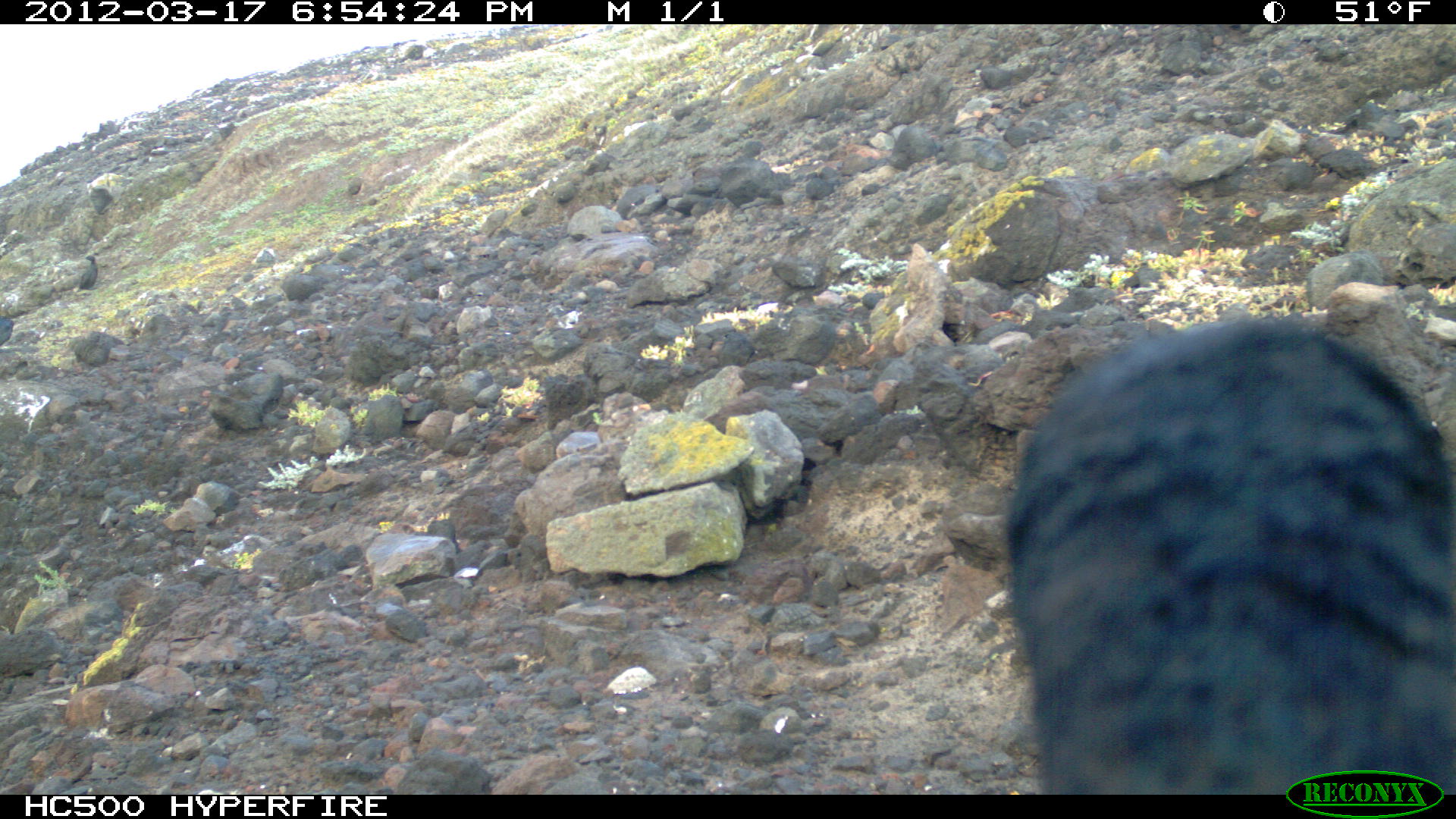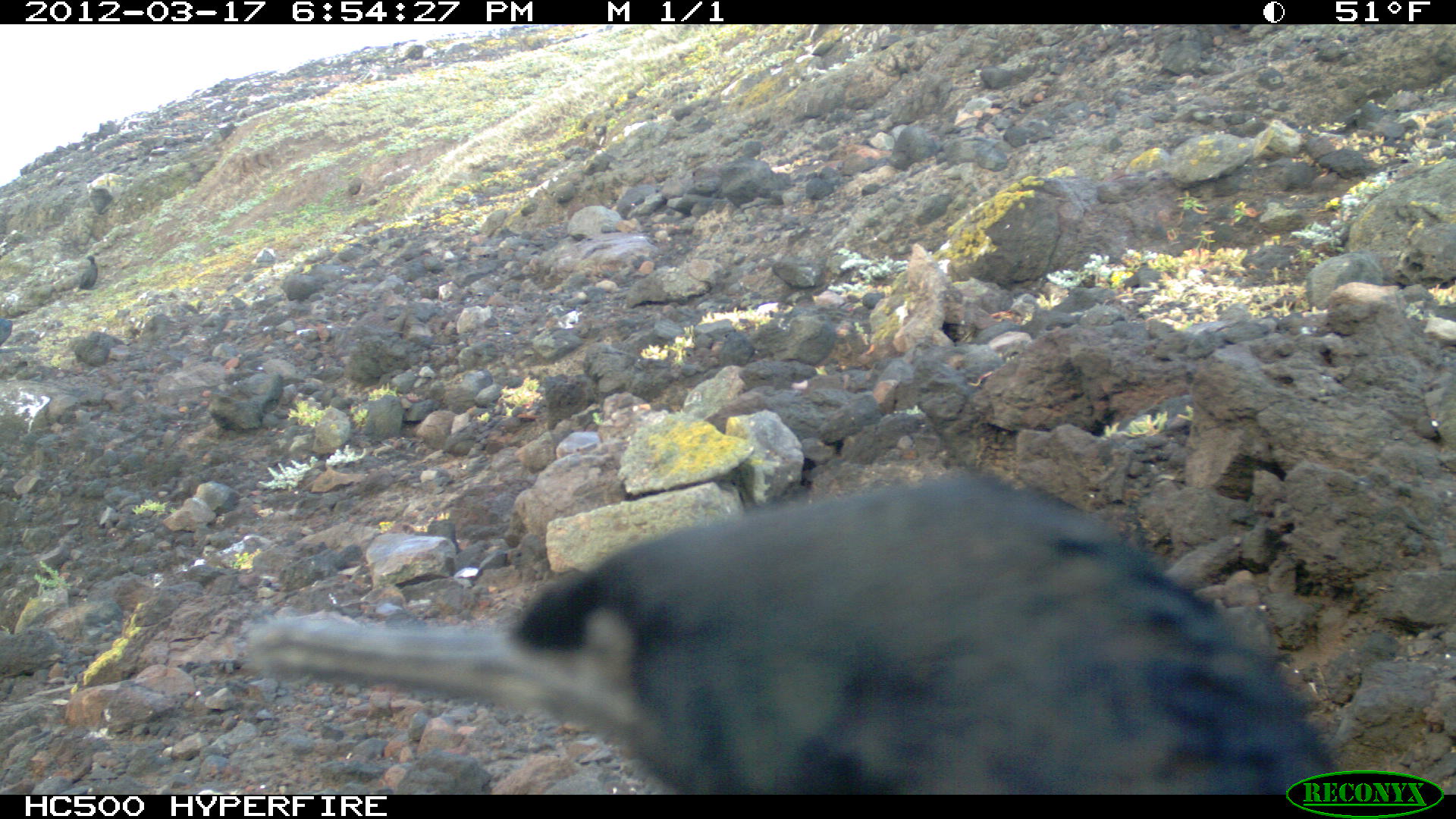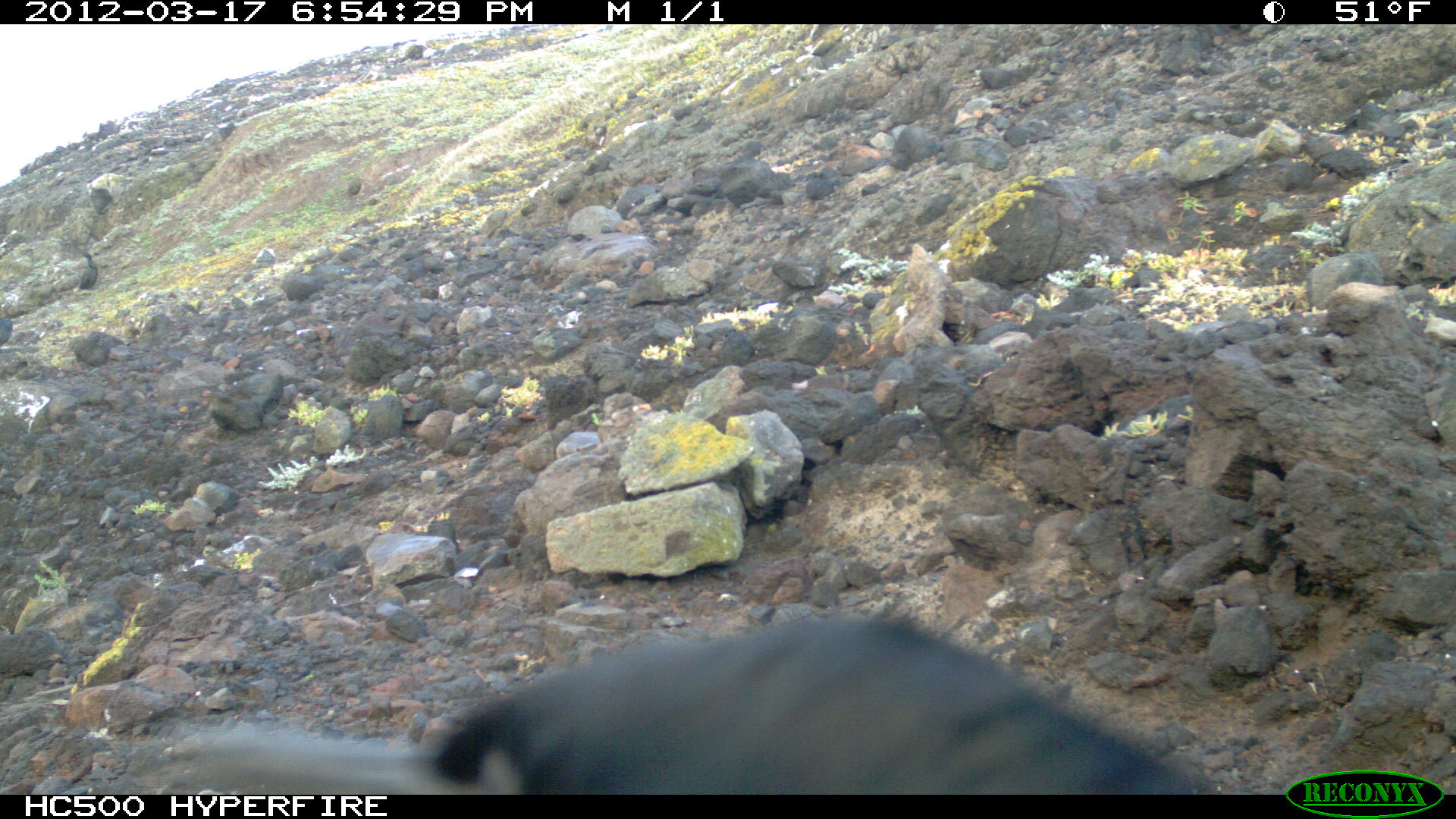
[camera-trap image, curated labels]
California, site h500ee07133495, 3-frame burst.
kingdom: Animalia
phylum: Chordata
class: Aves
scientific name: Aves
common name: bird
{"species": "bird (Aves)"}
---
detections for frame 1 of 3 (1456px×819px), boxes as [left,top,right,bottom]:
bird: [1003,318,1455,793]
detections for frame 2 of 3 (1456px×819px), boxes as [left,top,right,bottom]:
bird: [238,466,1366,795]; [80,254,98,290]; [0,315,11,345]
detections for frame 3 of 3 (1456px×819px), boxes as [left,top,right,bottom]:
bird: [158,613,1207,794]; [79,252,98,290]; [0,316,18,347]